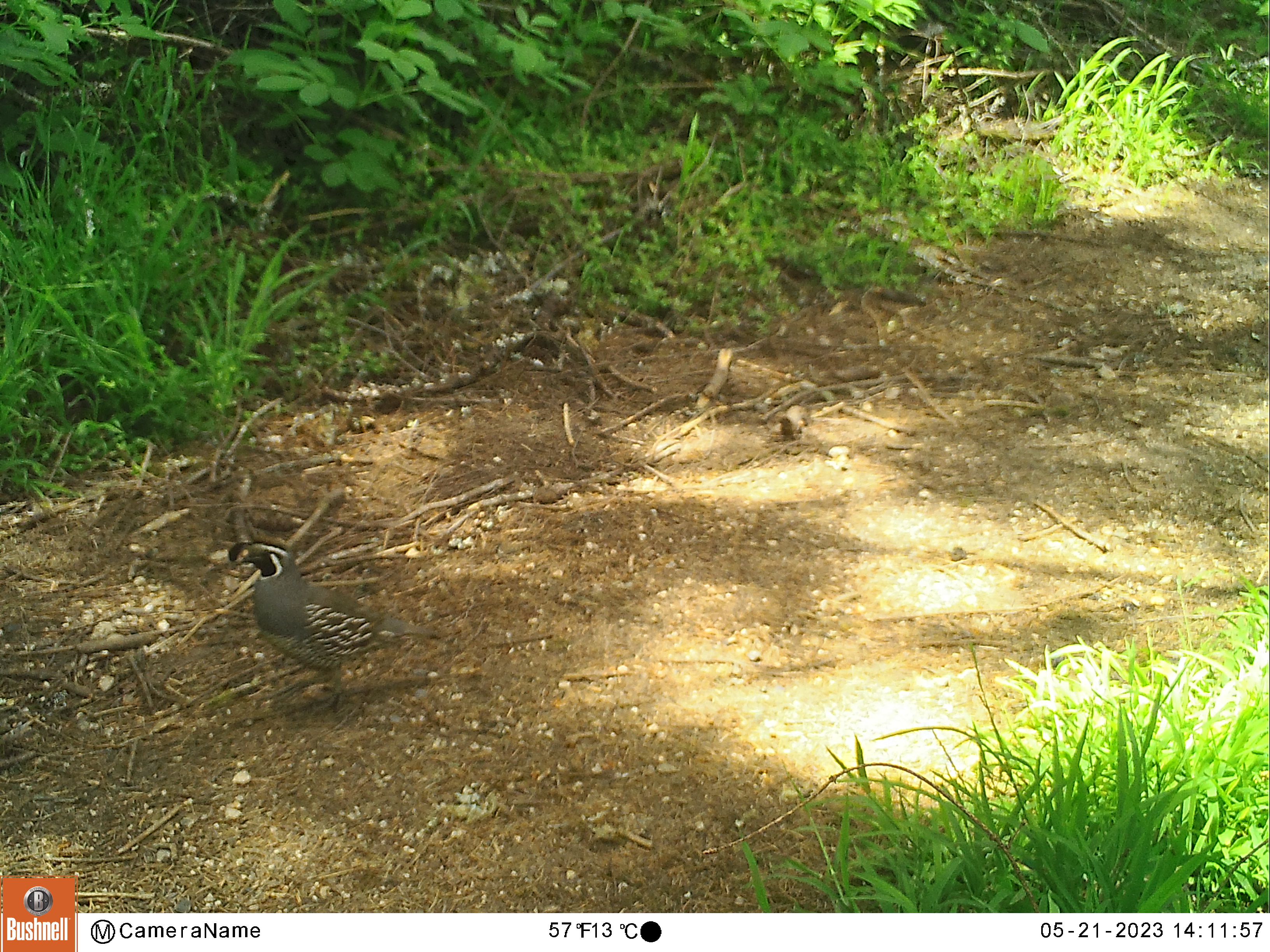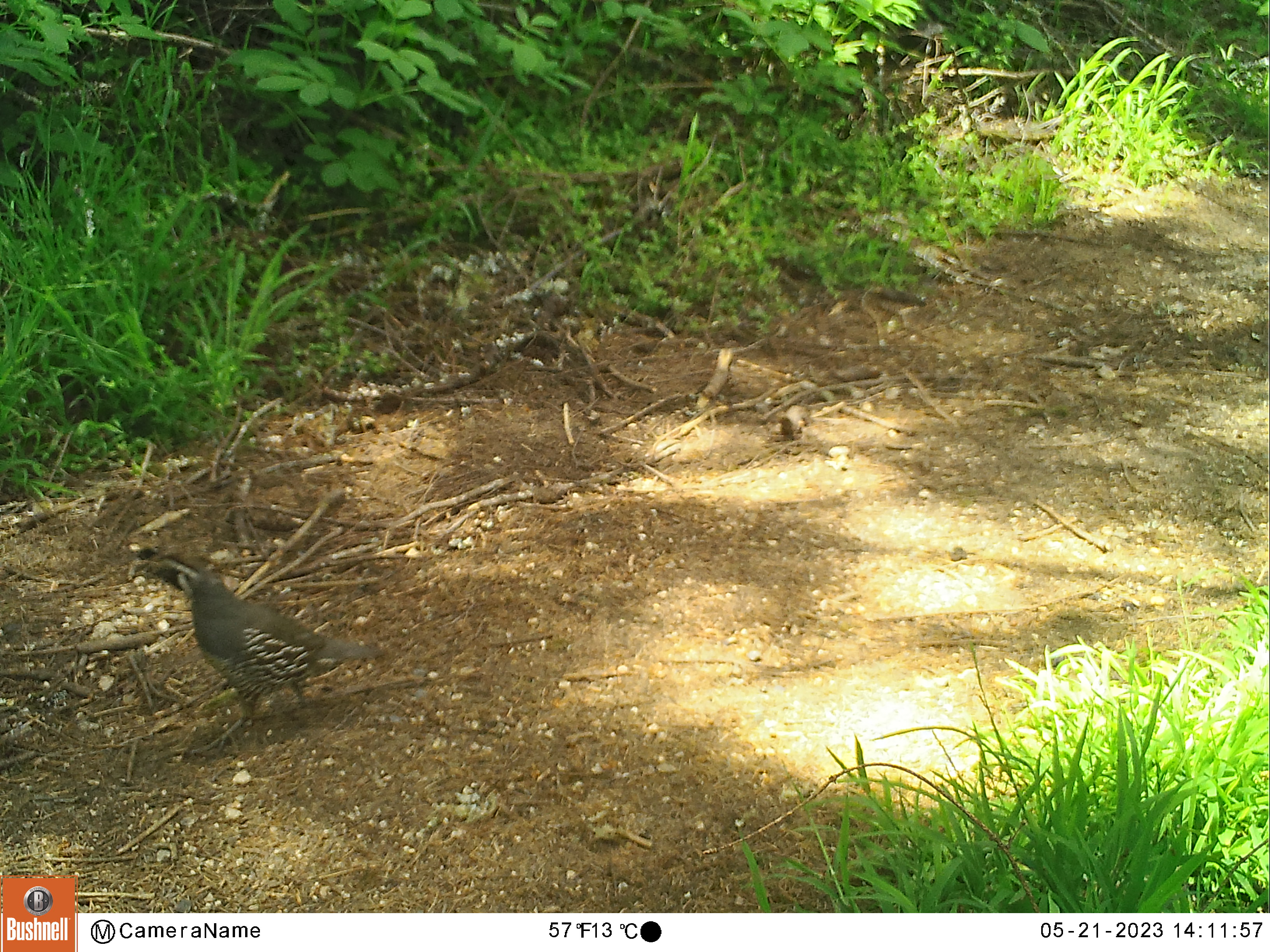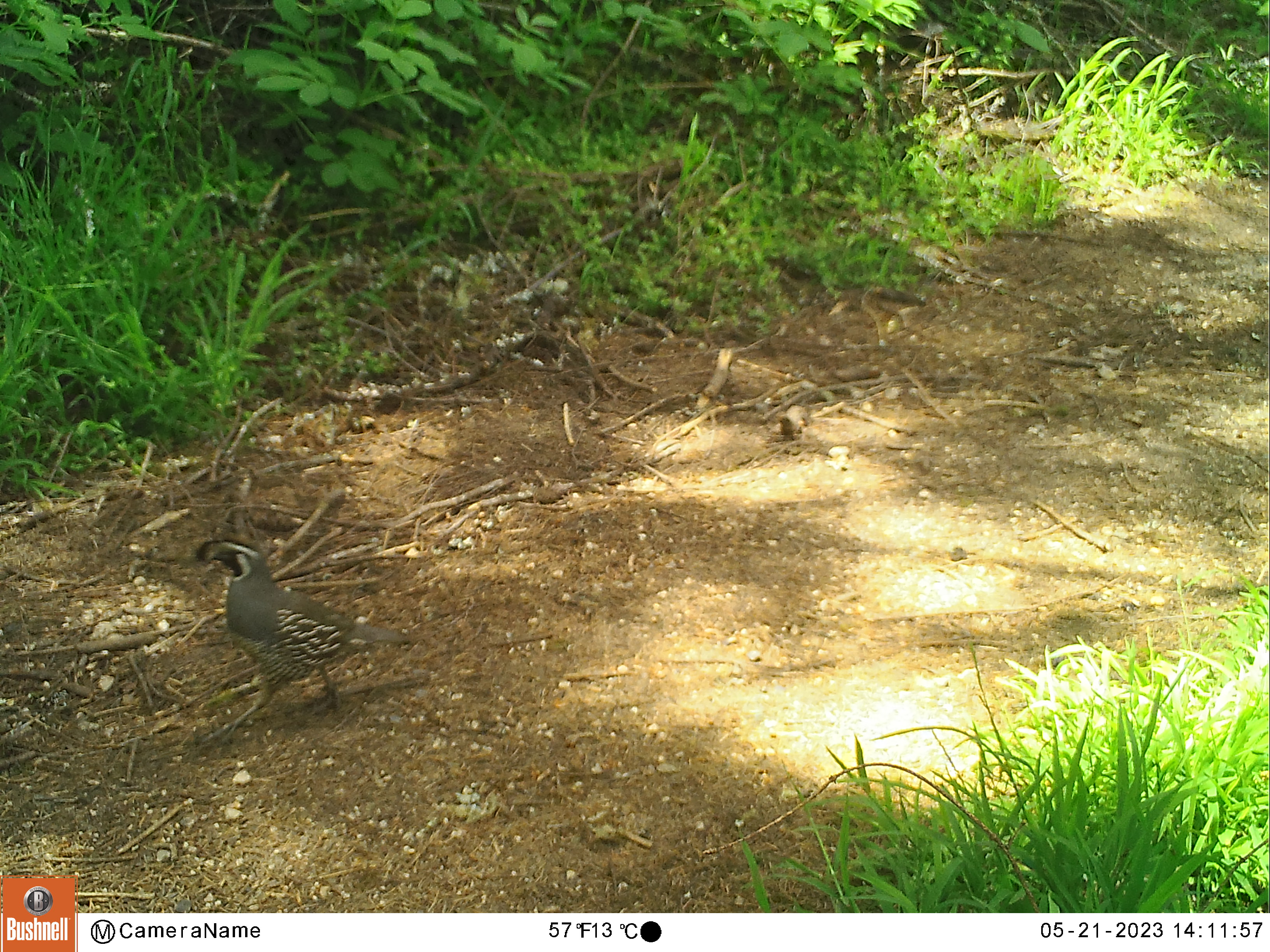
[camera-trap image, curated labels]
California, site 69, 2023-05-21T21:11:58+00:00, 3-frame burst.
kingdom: Animalia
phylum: Chordata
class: Aves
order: Galliformes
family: Odontophoridae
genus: Callipepla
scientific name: Callipepla californica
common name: california quail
California quail (Callipepla californica).